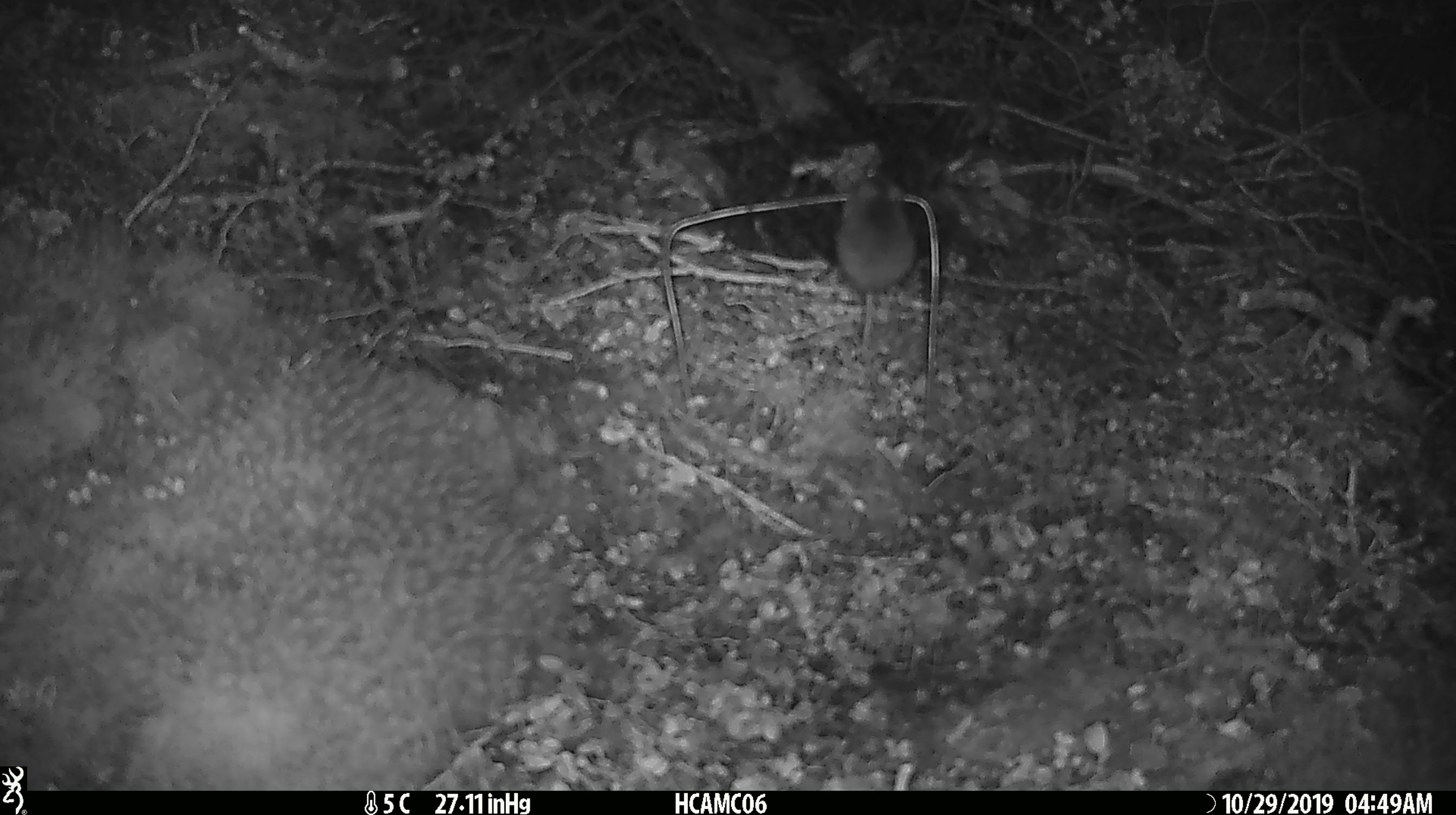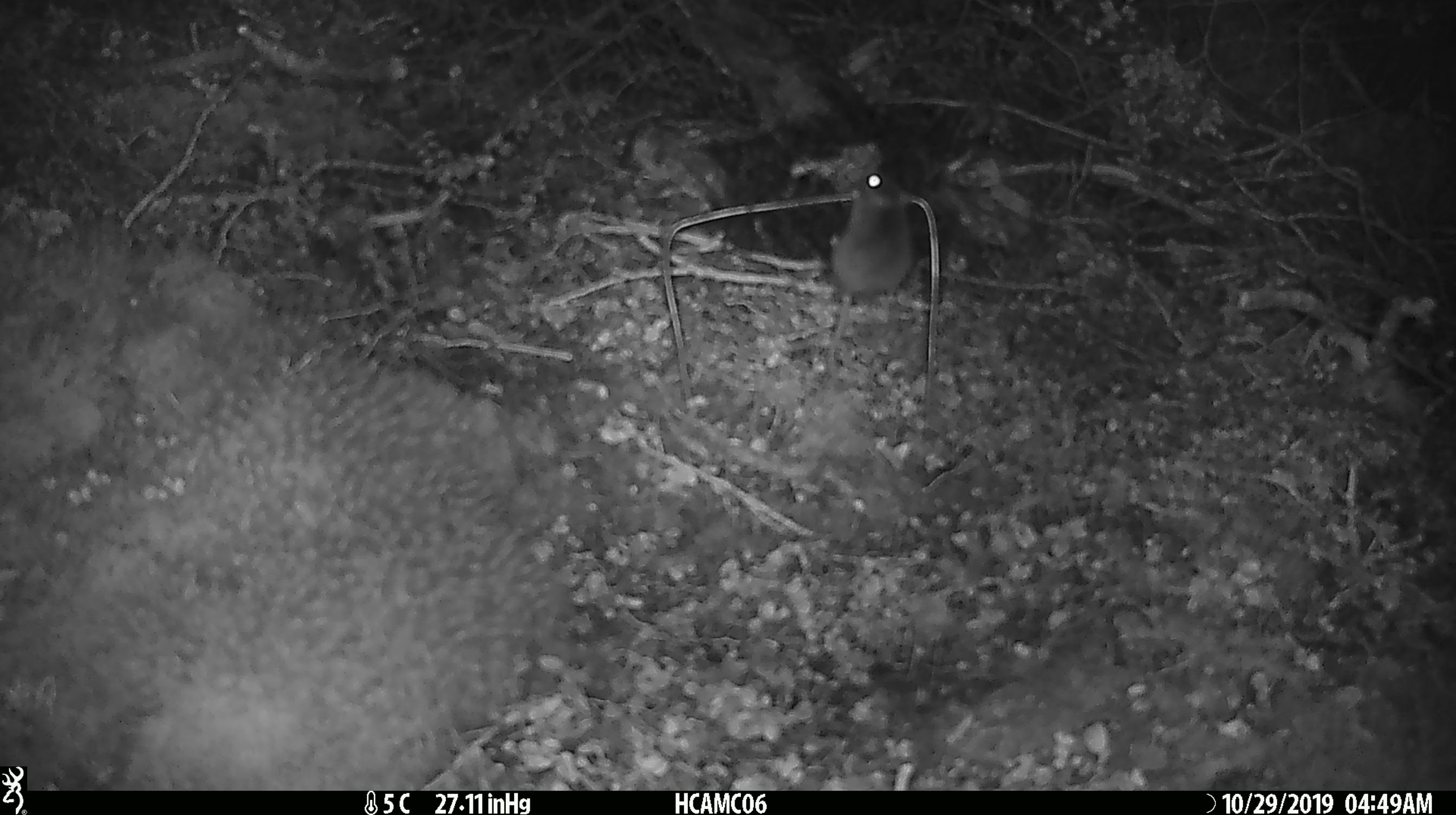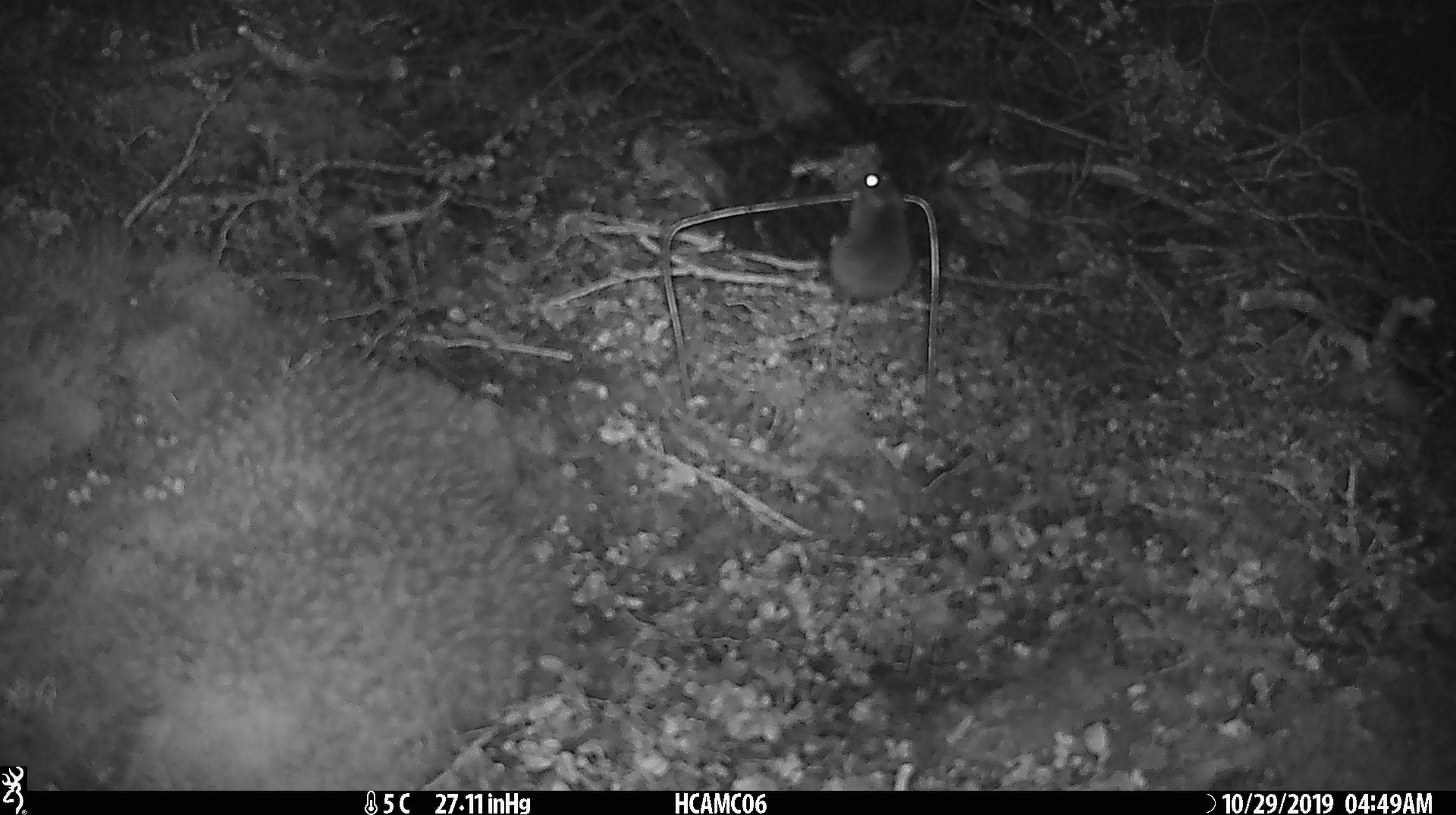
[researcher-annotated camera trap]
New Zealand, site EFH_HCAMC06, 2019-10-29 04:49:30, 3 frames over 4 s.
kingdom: Animalia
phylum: Chordata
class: Mammalia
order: Rodentia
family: Muridae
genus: Mus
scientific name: Mus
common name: mouse